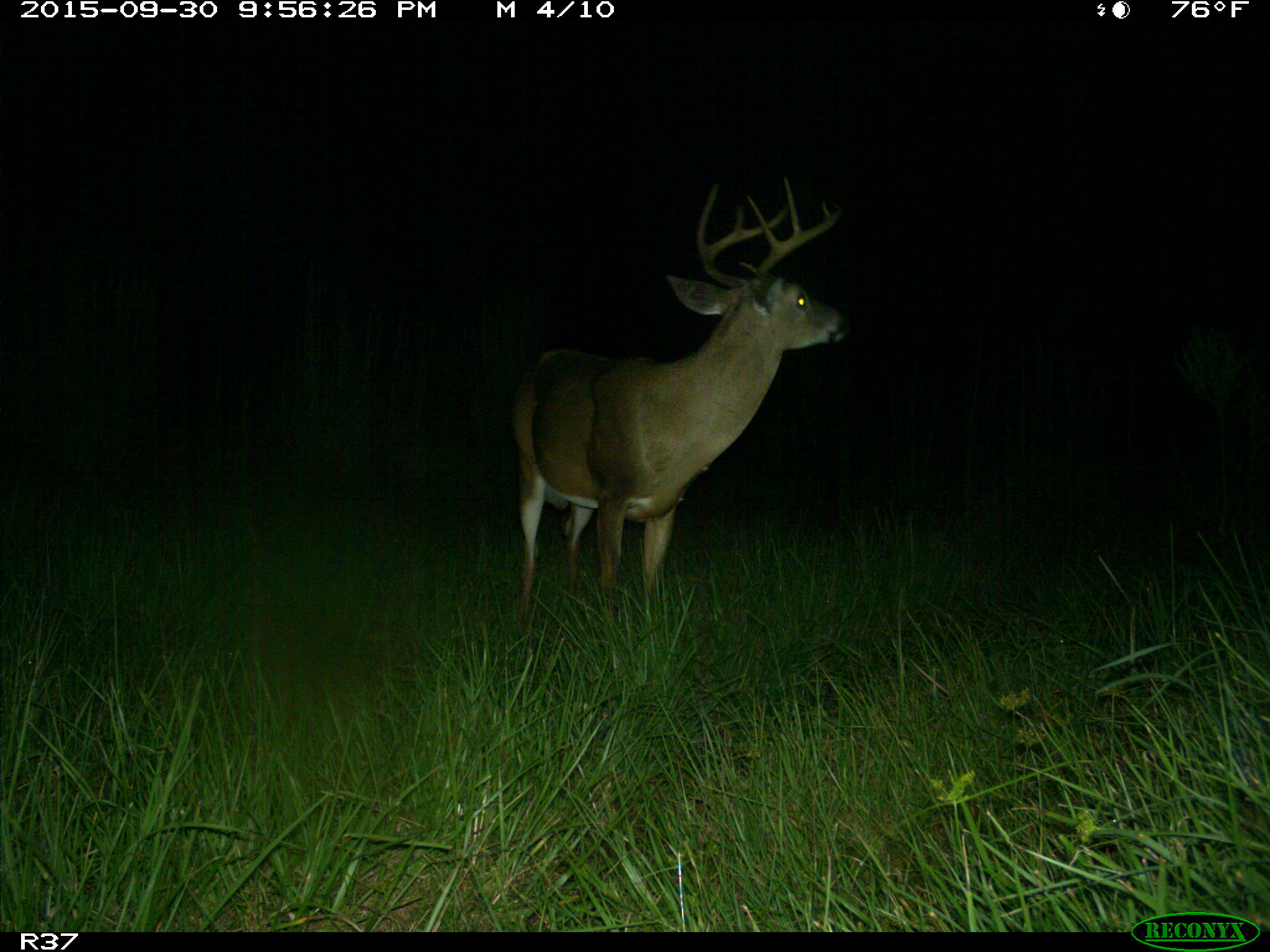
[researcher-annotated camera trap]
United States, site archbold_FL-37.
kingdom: Animalia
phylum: Chordata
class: Mammalia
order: Artiodactyla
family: Cervidae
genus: Odocoileus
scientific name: Odocoileus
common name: deer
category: unidentified deer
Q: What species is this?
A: Unidentified deer (deer) (Odocoileus).